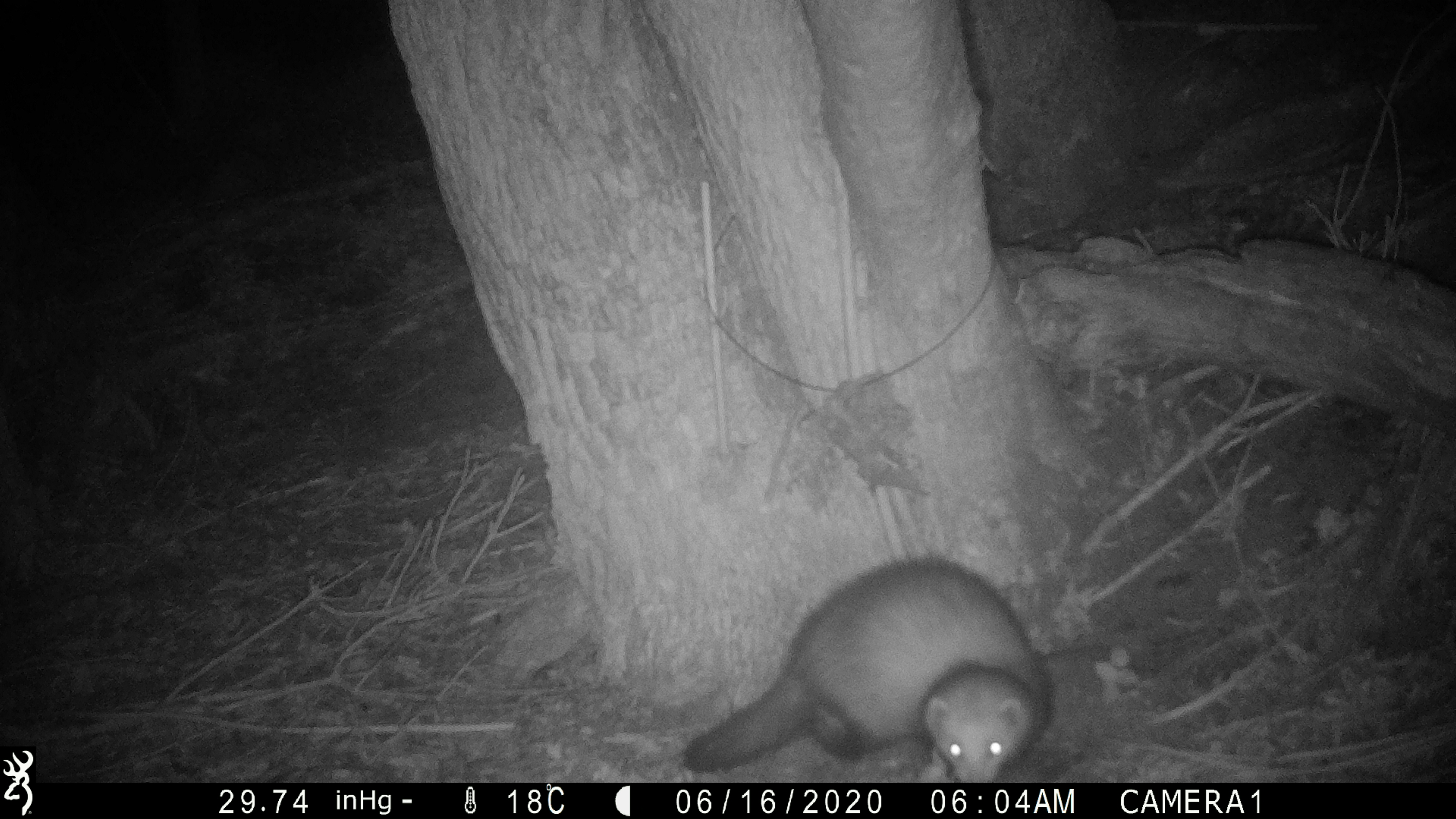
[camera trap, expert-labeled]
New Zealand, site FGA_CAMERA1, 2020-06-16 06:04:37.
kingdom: Animalia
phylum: Chordata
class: Mammalia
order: Carnivora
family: Mustelidae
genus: Mustela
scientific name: Mustela furo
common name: ferret